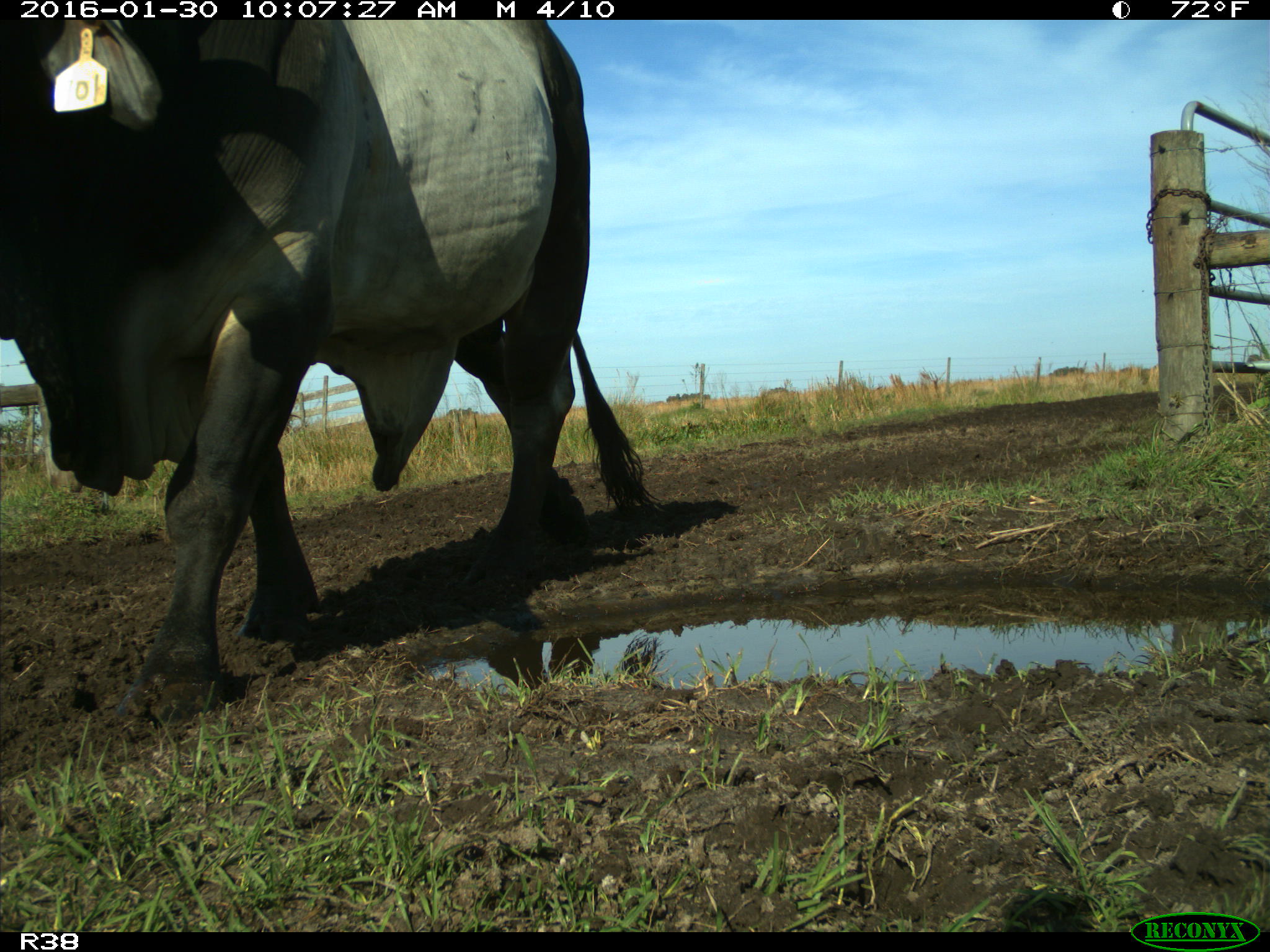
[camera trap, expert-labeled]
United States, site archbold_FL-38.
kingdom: Animalia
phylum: Chordata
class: Mammalia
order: Artiodactyla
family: Bovidae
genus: Bos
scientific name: Bos taurus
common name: domestic cow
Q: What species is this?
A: Bos taurus (domestic cow).